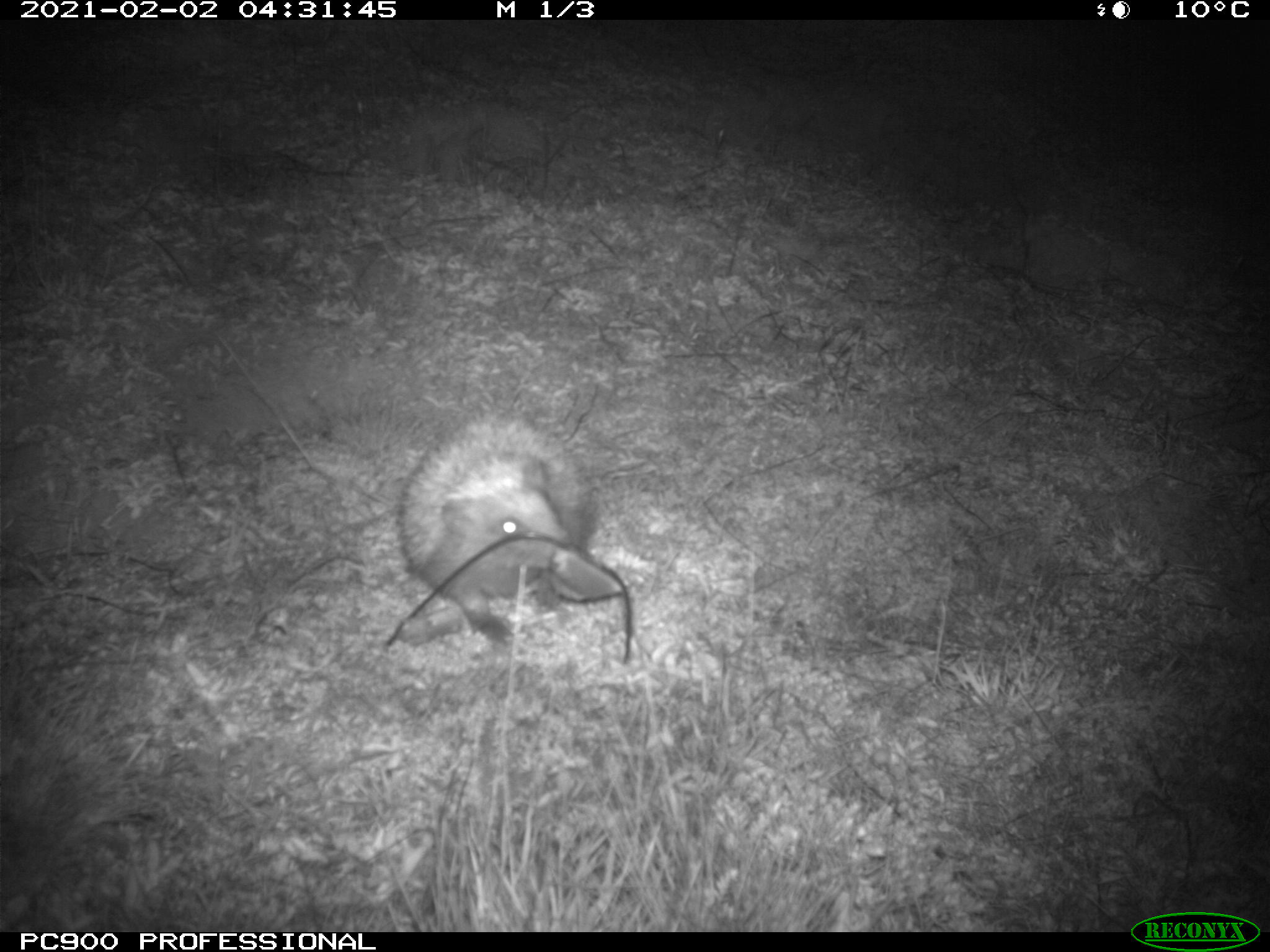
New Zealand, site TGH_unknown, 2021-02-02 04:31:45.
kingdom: Animalia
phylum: Chordata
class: Mammalia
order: Eulipotyphla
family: Erinaceidae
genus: Erinaceus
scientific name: Erinaceus europaeus europaeus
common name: european hedgehog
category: hedgehog